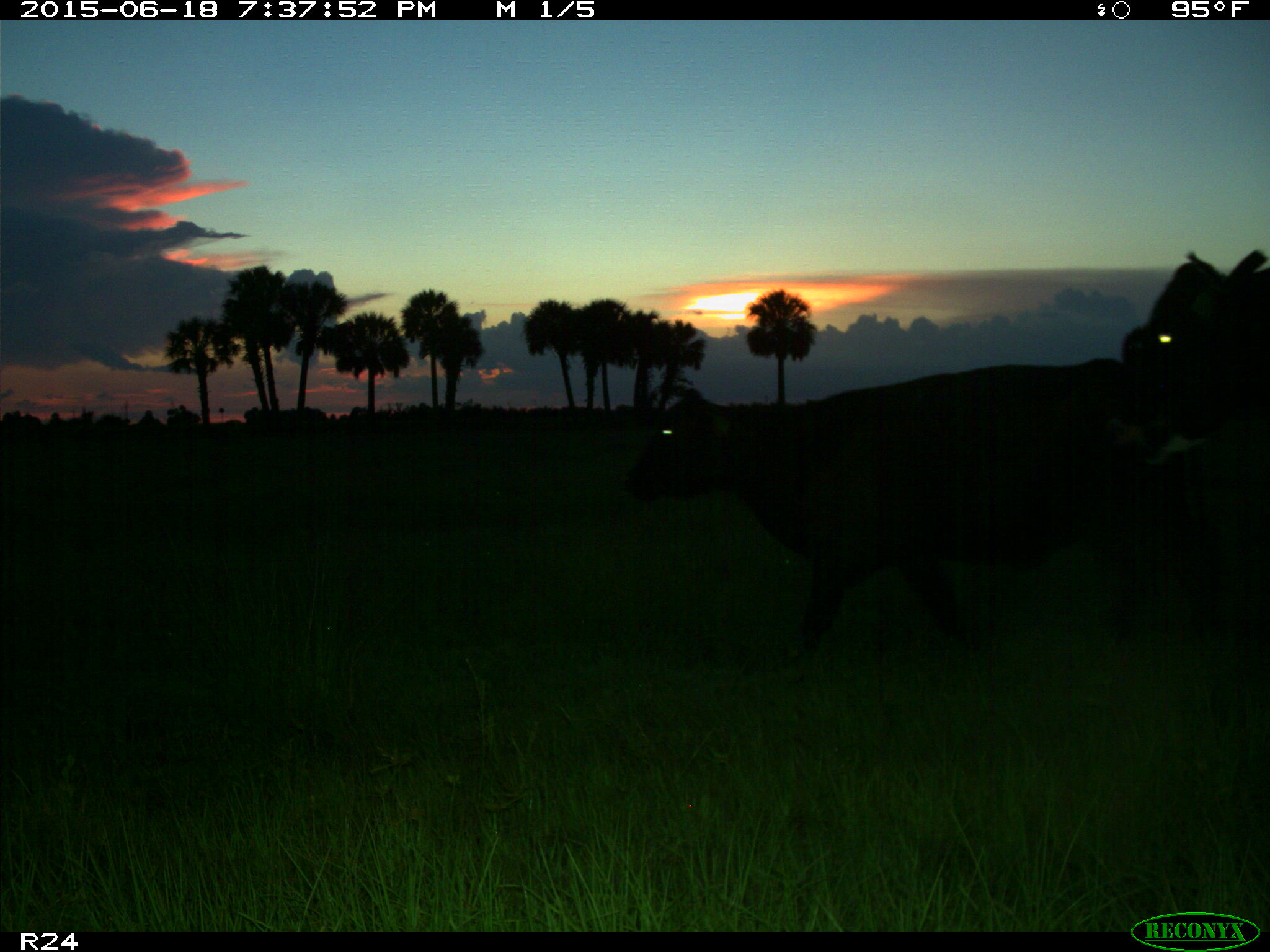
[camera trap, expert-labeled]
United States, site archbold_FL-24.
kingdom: Animalia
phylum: Chordata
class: Mammalia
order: Artiodactyla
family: Bovidae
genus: Bos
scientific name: Bos taurus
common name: domestic cow